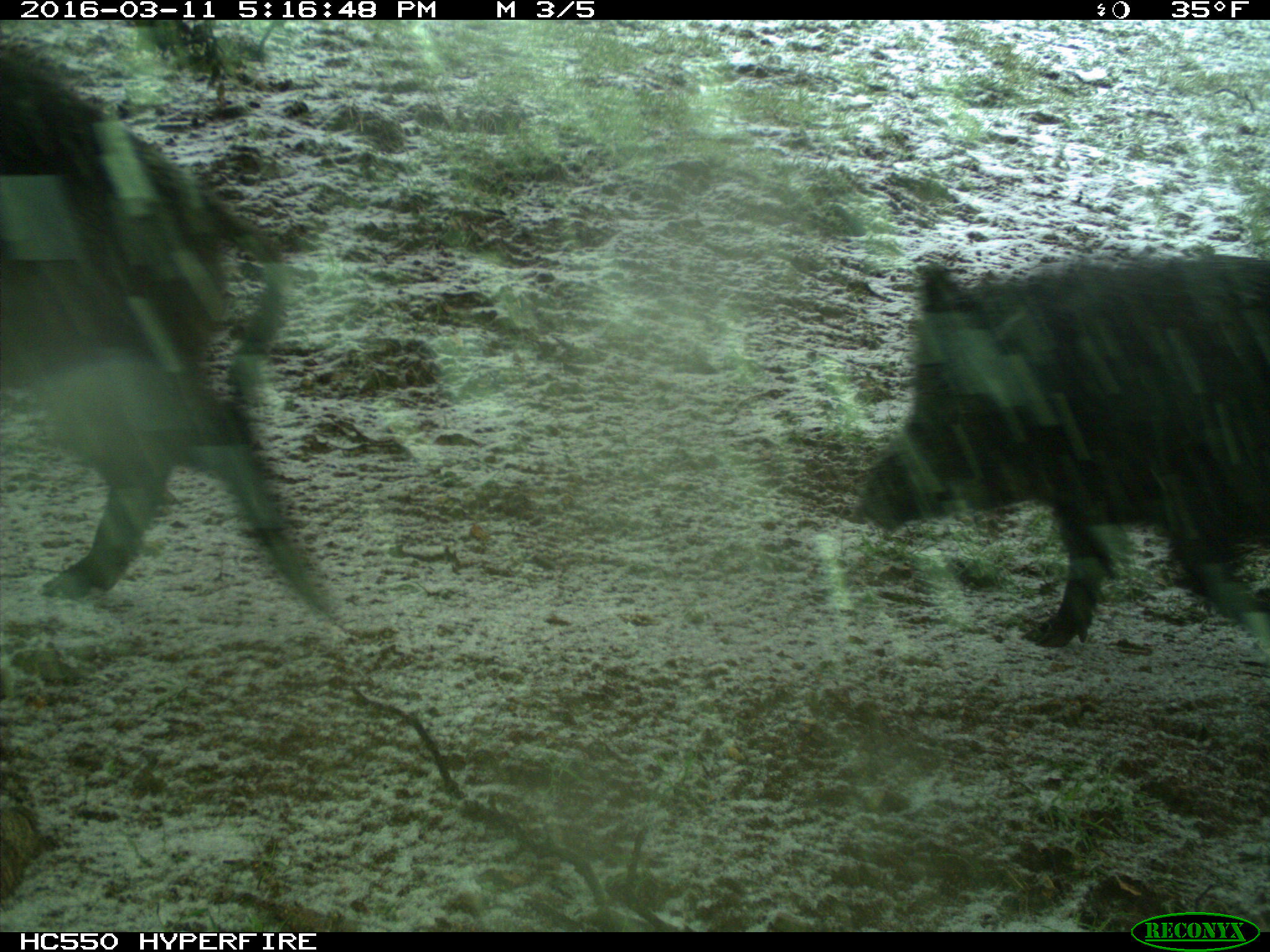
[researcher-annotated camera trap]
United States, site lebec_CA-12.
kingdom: Animalia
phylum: Chordata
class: Mammalia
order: Artiodactyla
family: Suidae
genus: Sus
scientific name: Sus scrofa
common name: wild boar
Sus scrofa (wild boar).